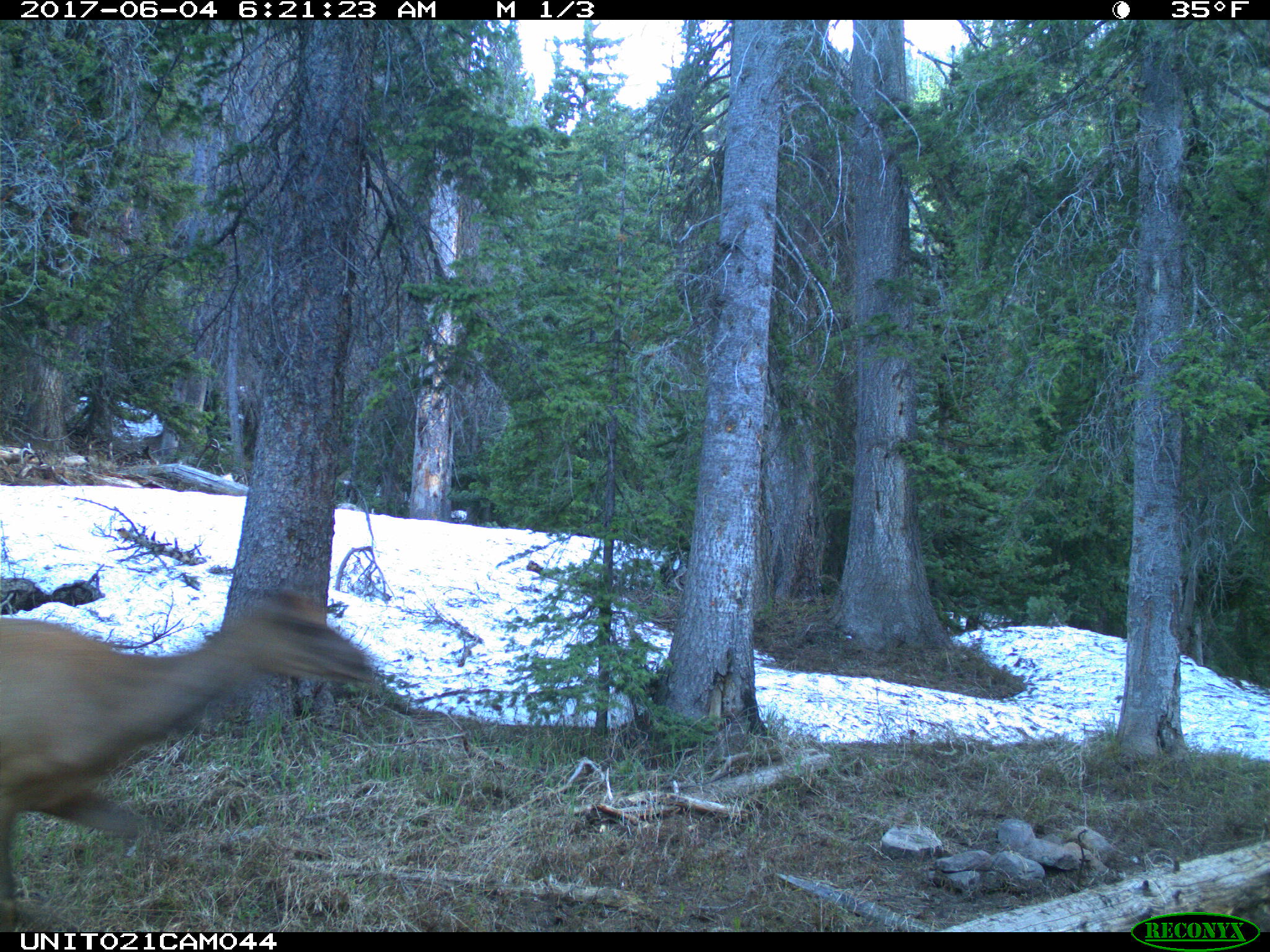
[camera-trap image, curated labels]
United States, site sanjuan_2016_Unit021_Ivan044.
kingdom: Animalia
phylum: Chordata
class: Mammalia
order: Artiodactyla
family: Cervidae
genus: Cervus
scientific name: Cervus elaphus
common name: red deer